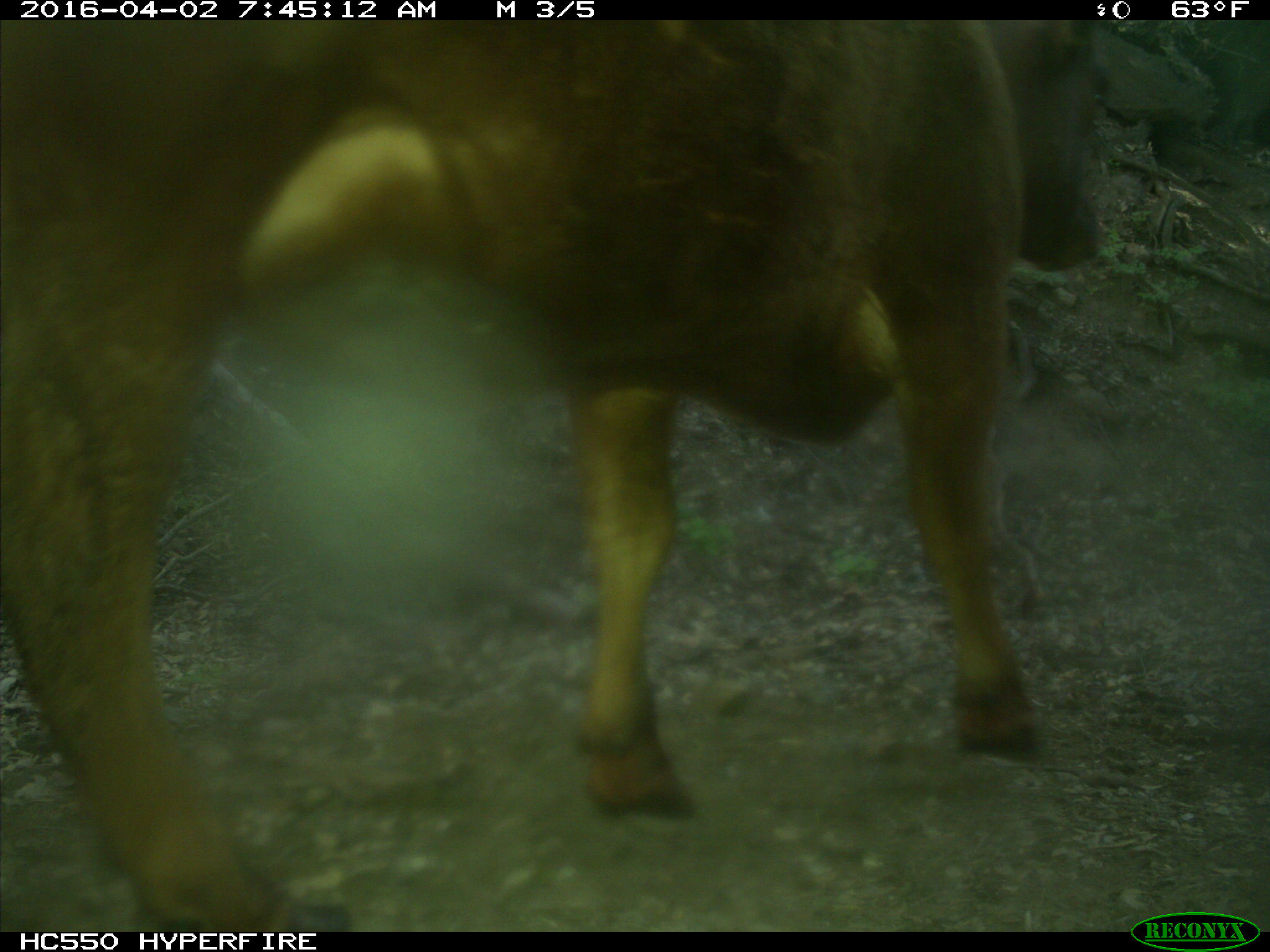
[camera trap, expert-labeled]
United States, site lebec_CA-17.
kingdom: Animalia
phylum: Chordata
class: Mammalia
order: Artiodactyla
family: Bovidae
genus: Bos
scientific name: Bos taurus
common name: domestic cow